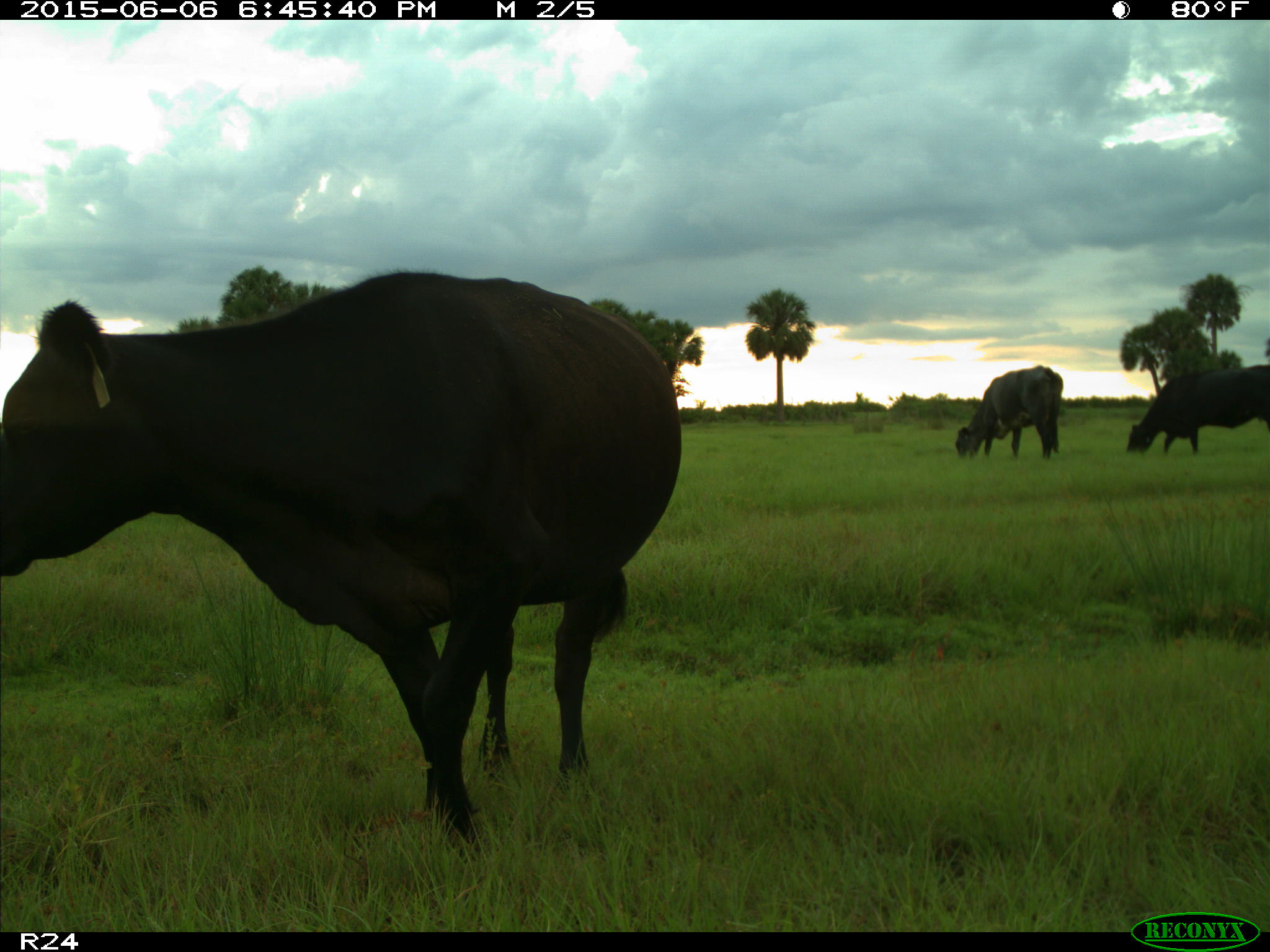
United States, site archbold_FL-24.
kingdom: Animalia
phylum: Chordata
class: Mammalia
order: Artiodactyla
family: Bovidae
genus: Bos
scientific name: Bos taurus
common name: domestic cow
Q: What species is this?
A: Bos taurus (domestic cow).